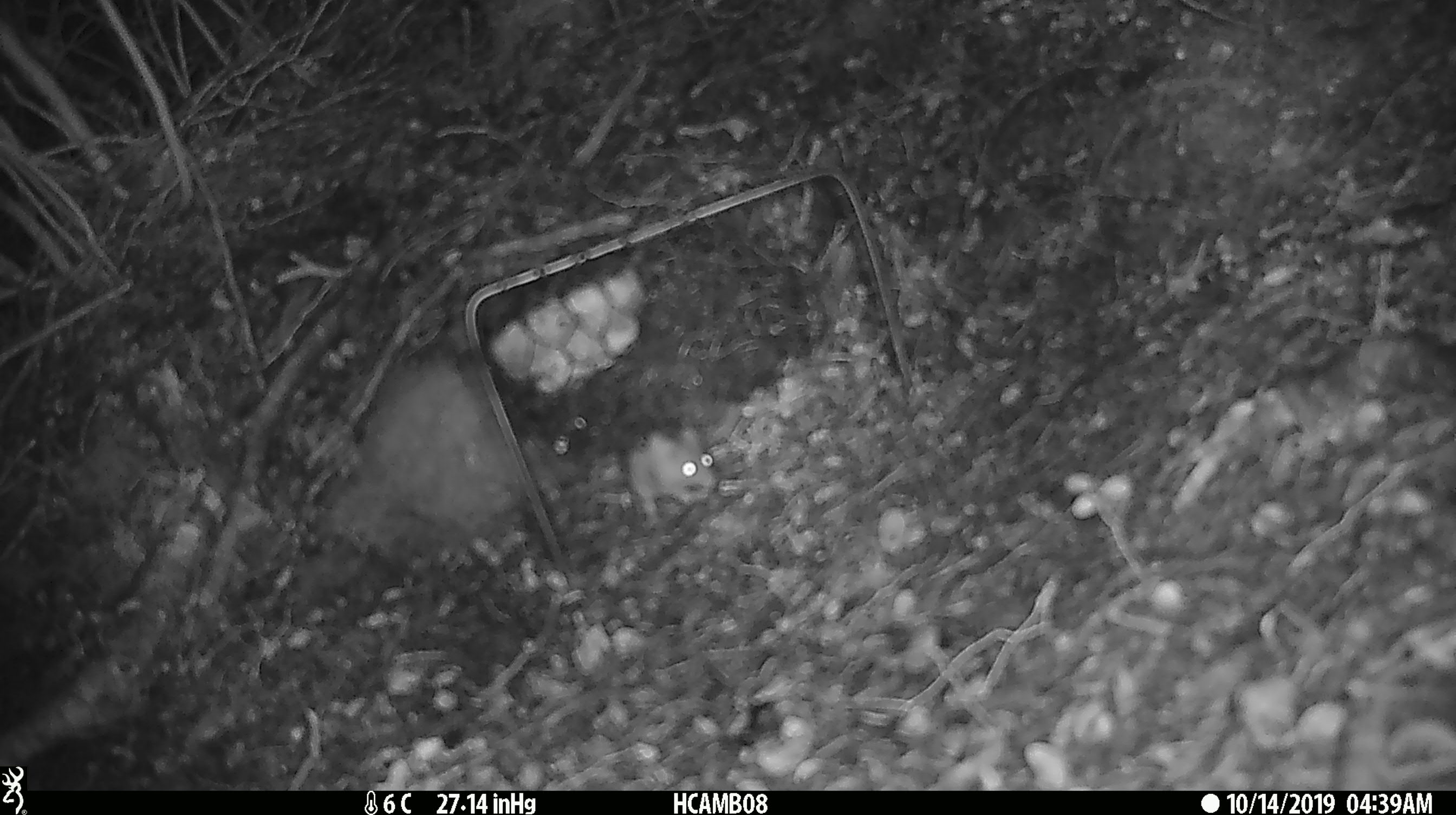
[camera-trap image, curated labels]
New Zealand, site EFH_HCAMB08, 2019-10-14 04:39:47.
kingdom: Animalia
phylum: Chordata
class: Mammalia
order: Rodentia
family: Muridae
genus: Mus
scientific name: Mus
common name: mouse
Mouse (Mus).